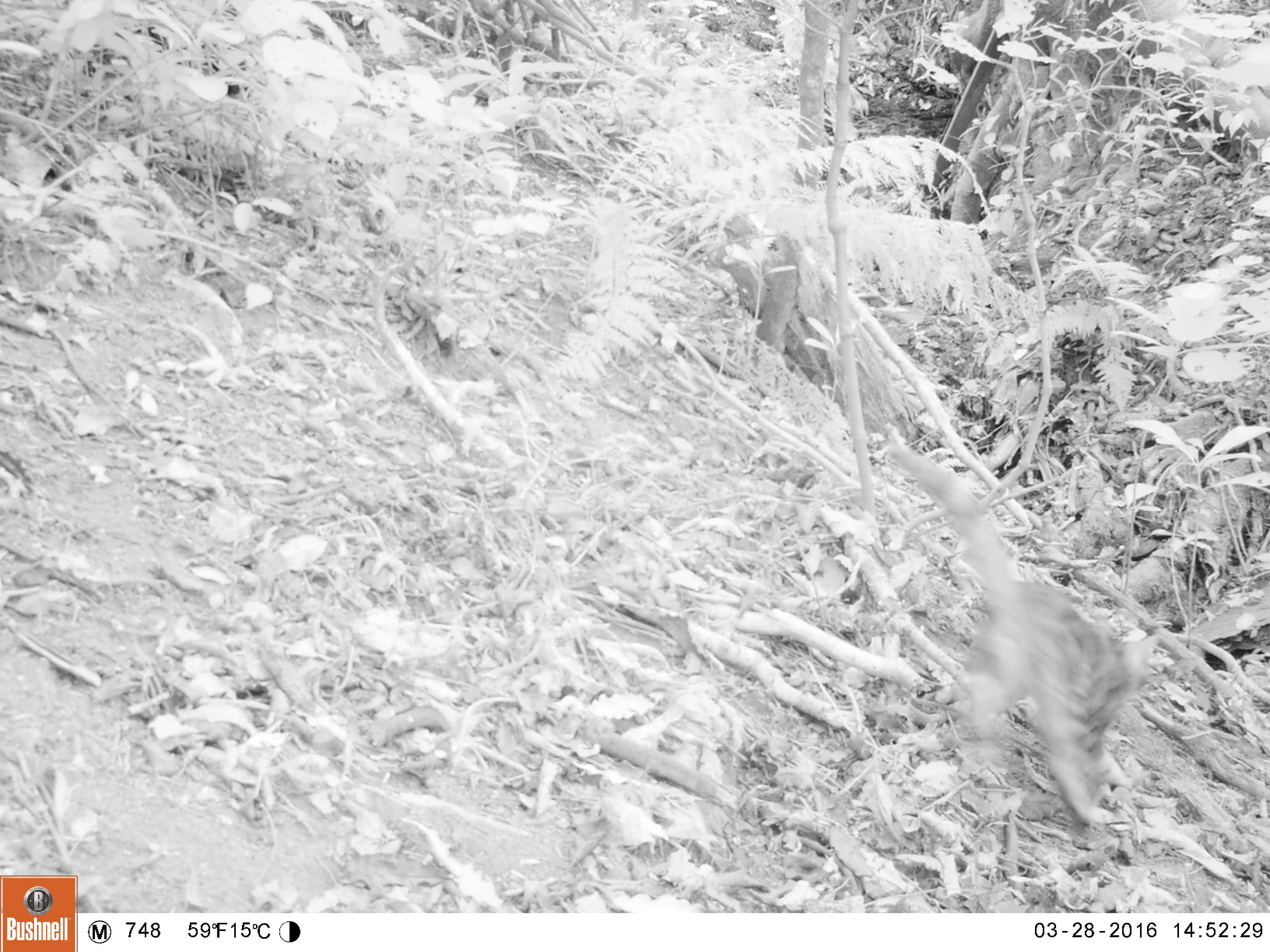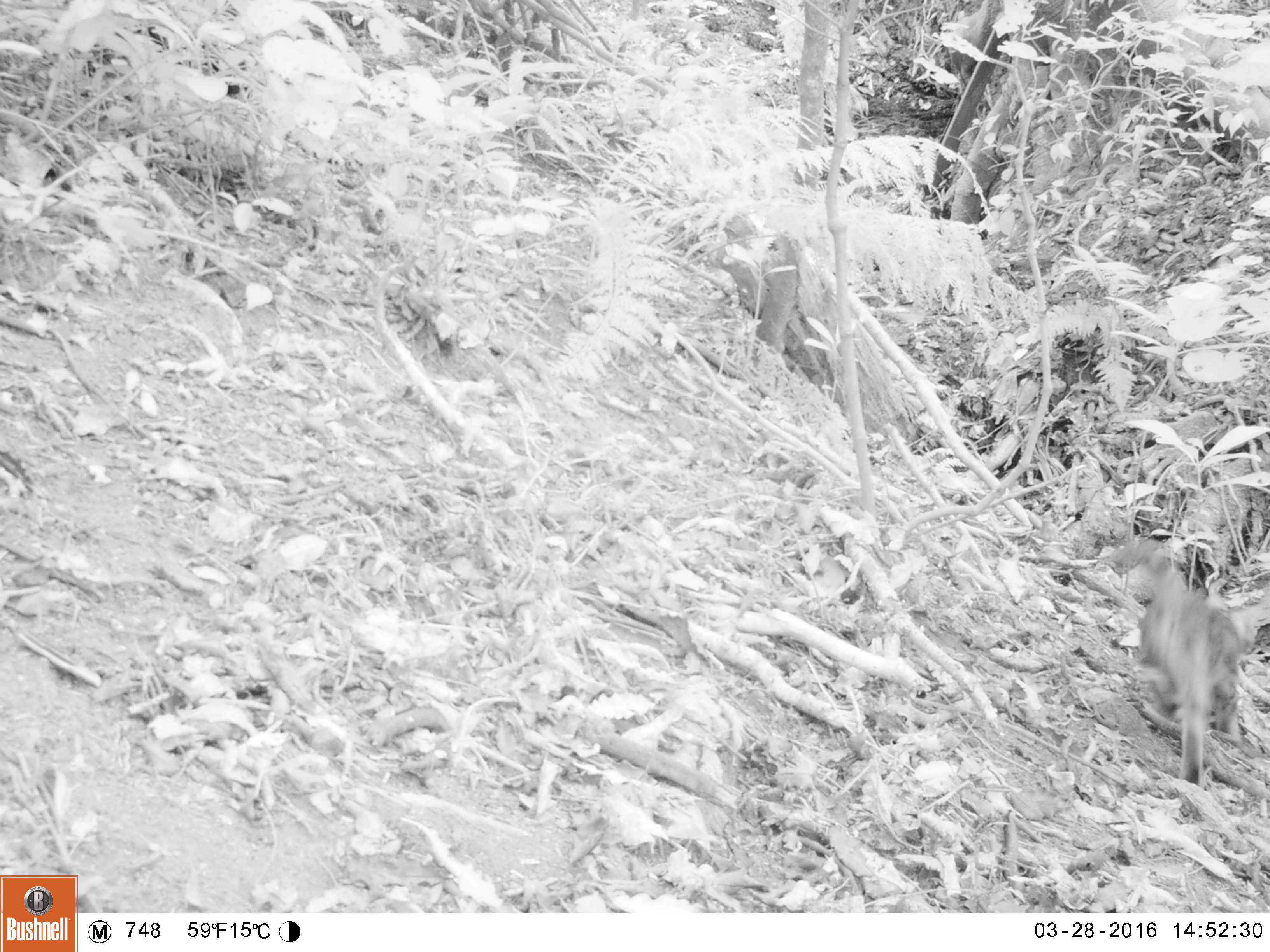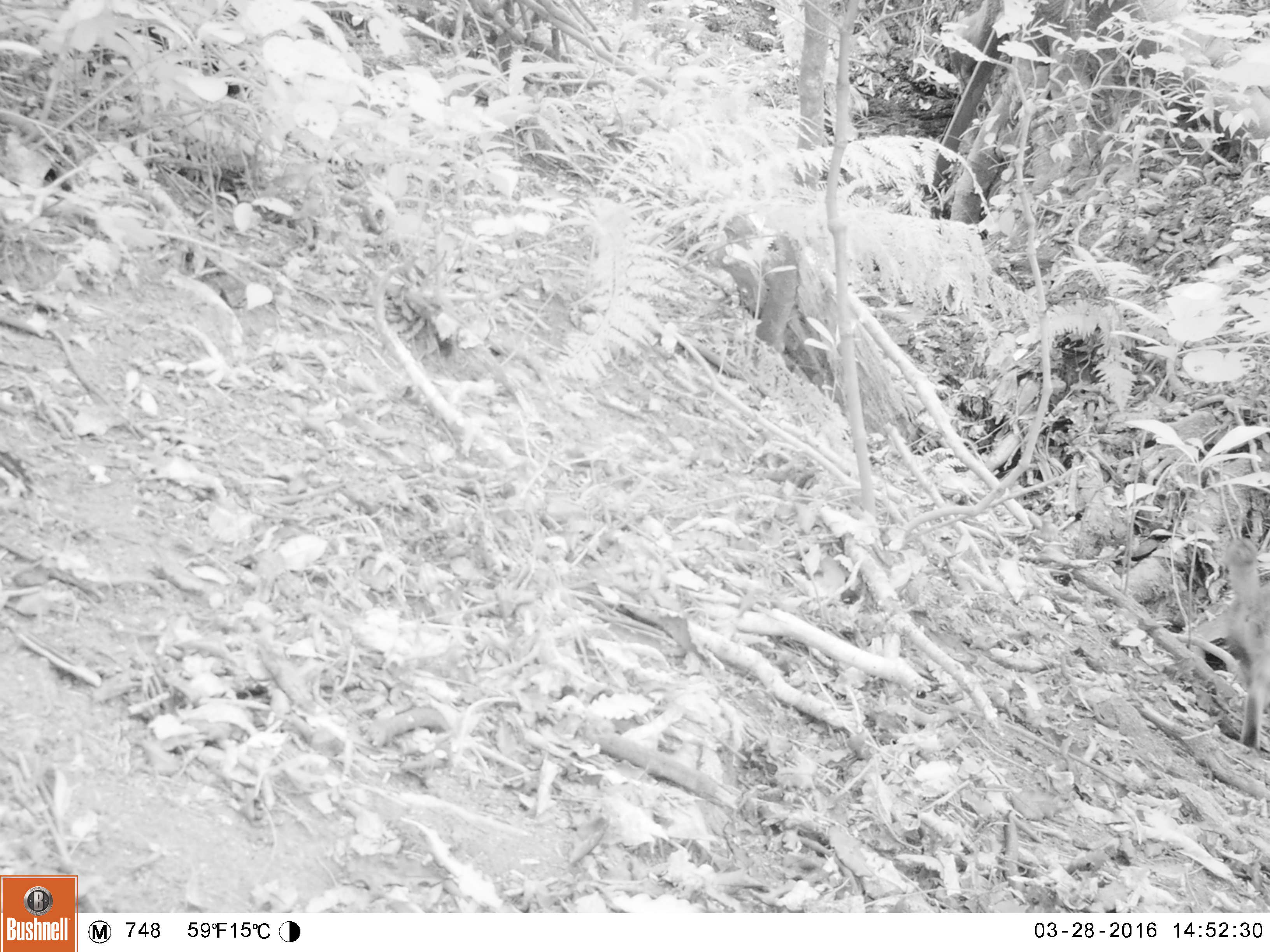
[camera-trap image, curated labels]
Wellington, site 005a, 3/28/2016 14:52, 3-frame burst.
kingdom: Animalia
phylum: Chordata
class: Mammalia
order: Carnivora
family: Felidae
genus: Felis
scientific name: Felis catus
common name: cat